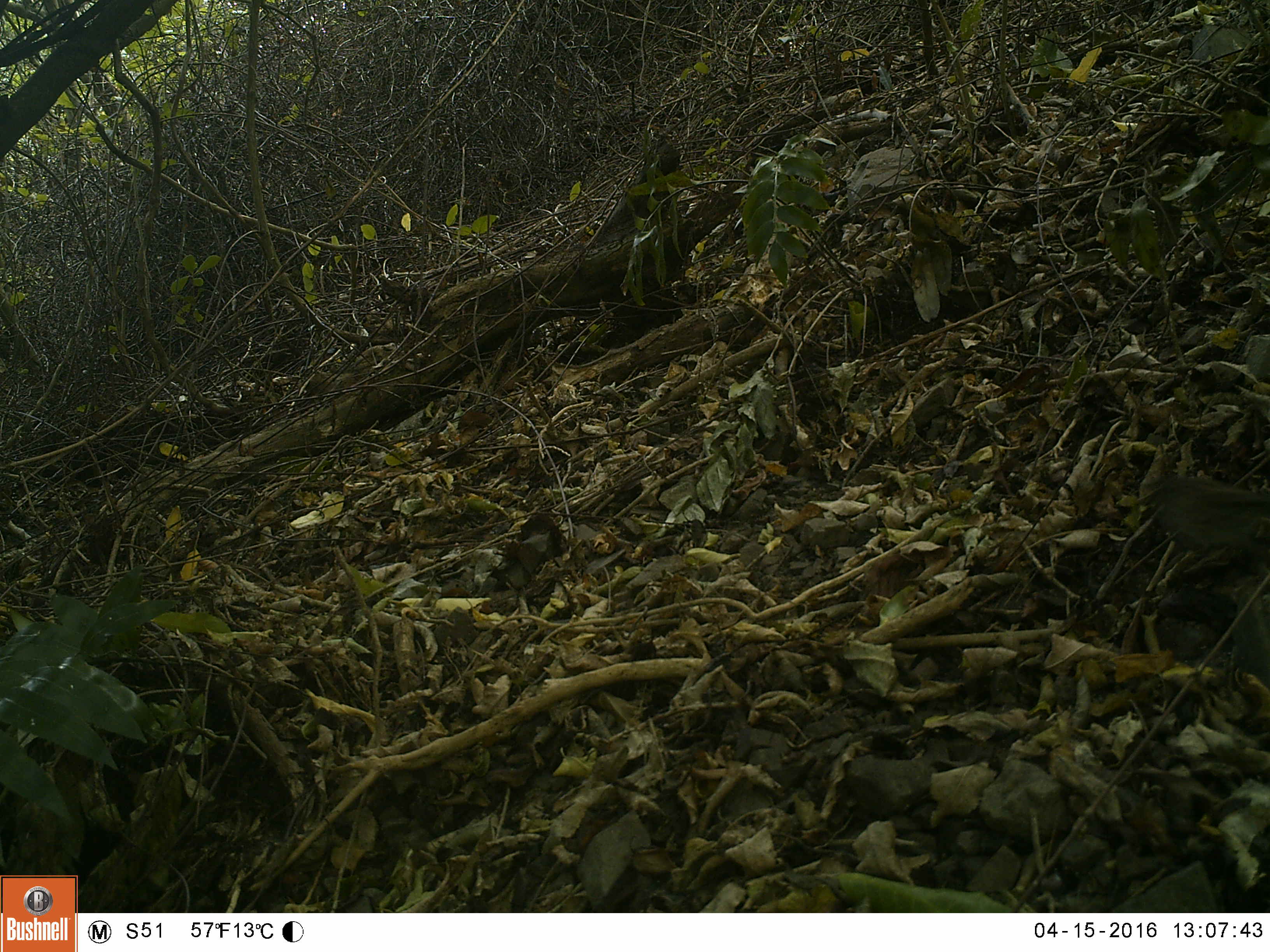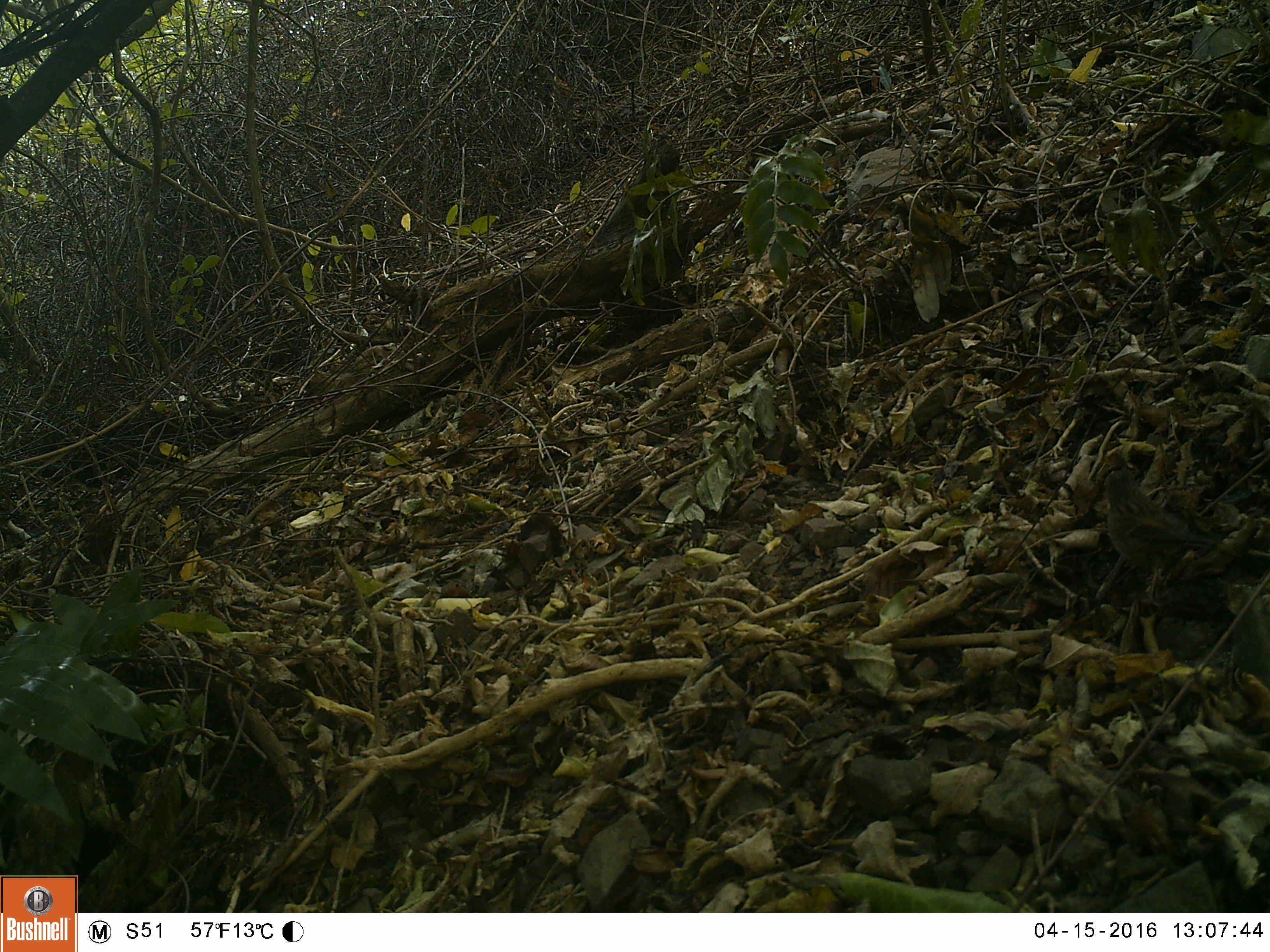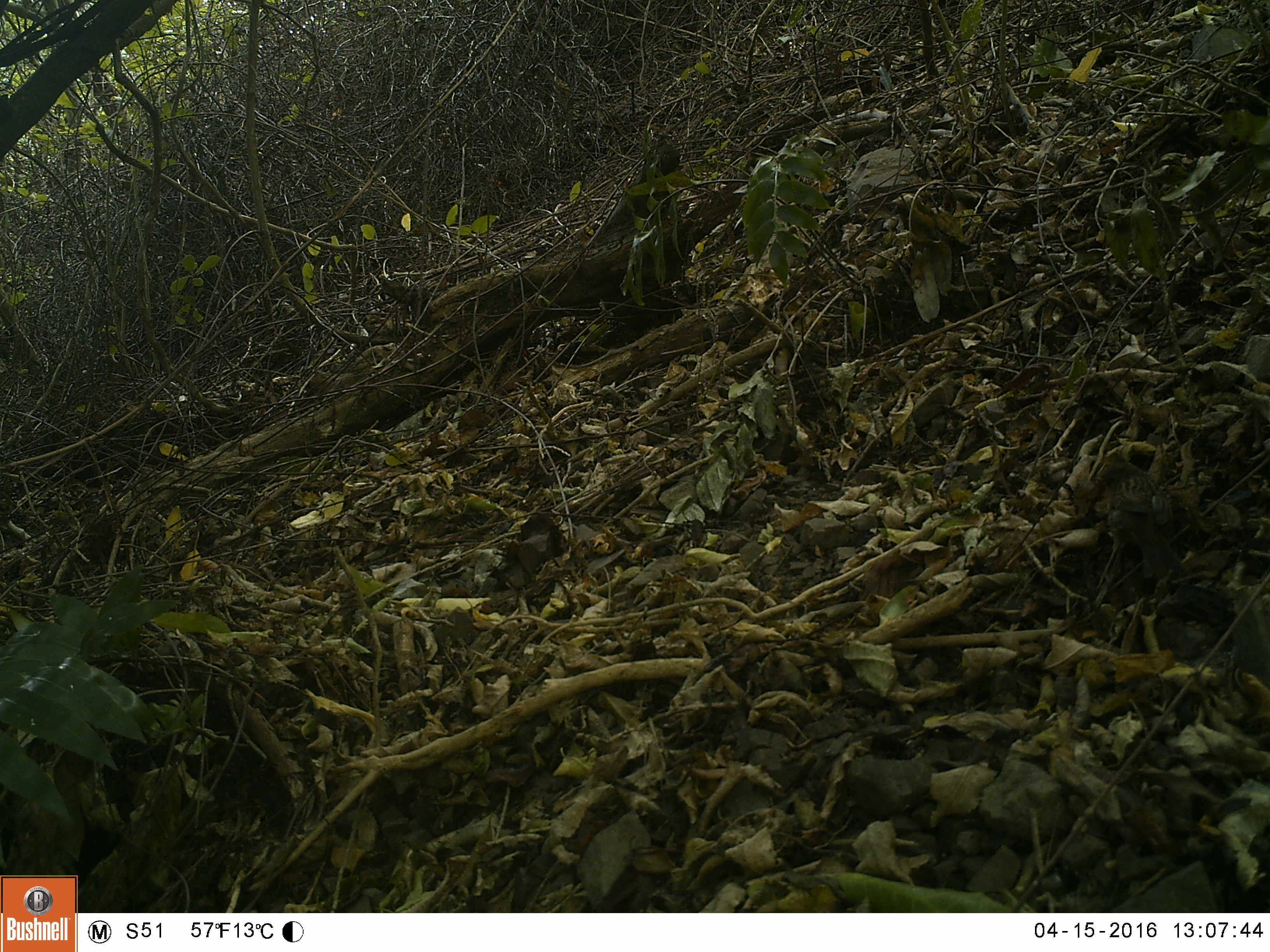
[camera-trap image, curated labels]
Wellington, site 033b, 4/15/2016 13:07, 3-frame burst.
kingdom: Animalia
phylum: Chordata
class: Aves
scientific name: Aves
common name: bird